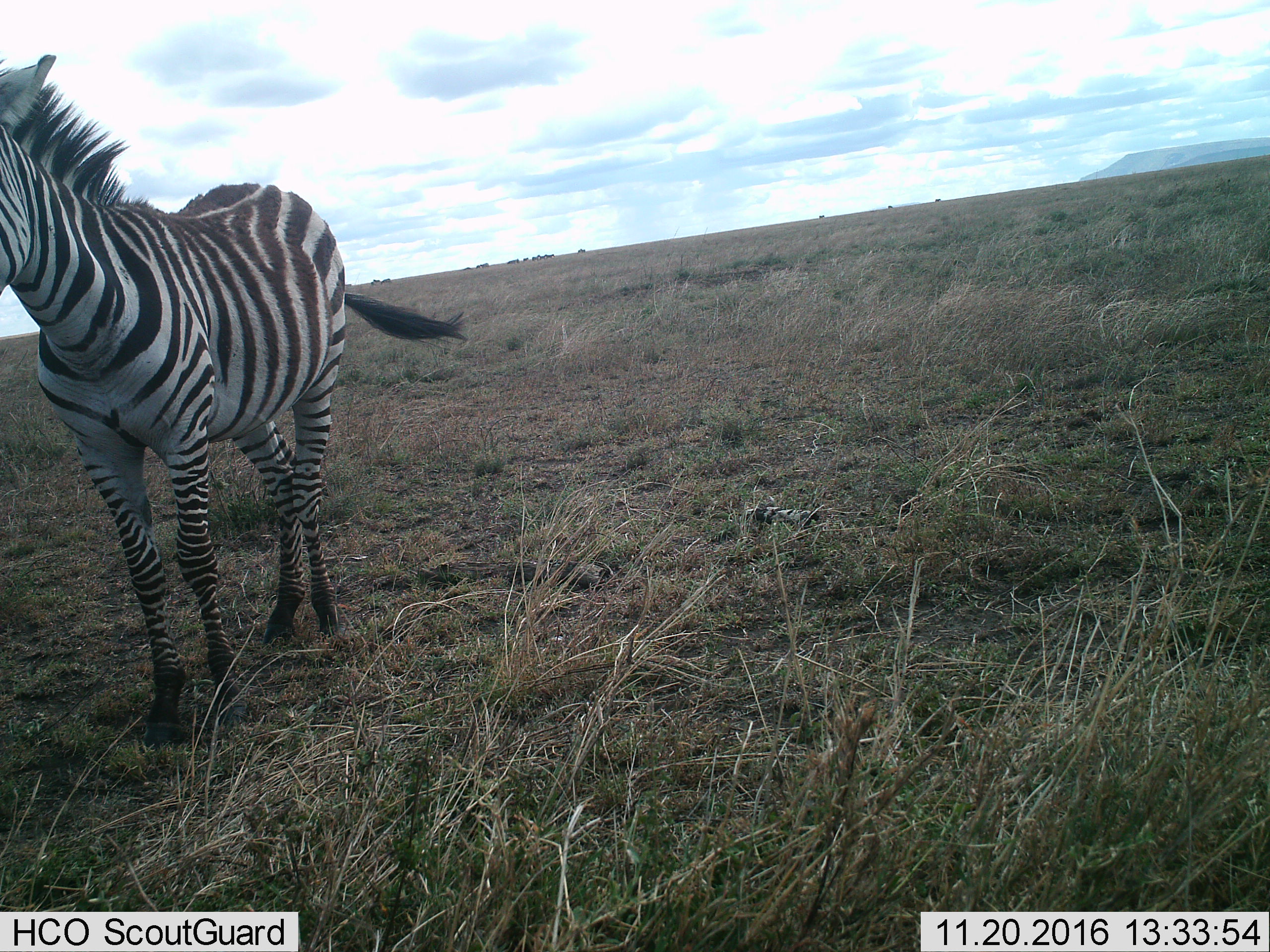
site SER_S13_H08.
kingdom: Animalia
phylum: Chordata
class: Mammalia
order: Perissodactyla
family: Equidae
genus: Equus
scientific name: Equus quagga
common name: plains zebra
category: zebraplains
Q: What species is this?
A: Zebraplains (plains zebra) (Equus quagga).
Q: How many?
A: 1.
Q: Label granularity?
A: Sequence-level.